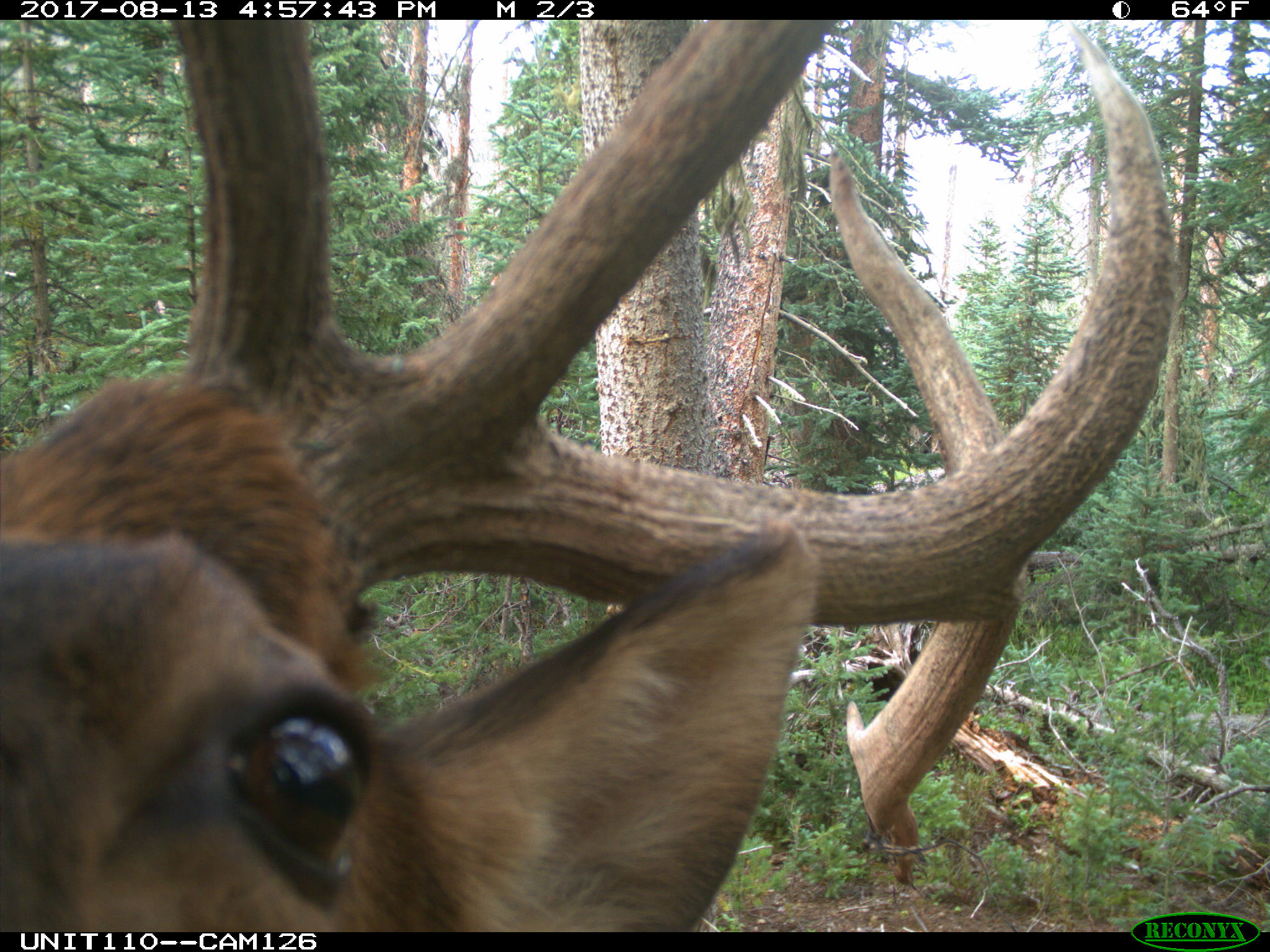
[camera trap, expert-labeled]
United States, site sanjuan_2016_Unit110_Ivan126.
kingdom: Animalia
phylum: Chordata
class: Mammalia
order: Artiodactyla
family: Cervidae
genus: Cervus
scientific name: Cervus elaphus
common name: red deer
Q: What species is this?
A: Cervus elaphus (red deer).